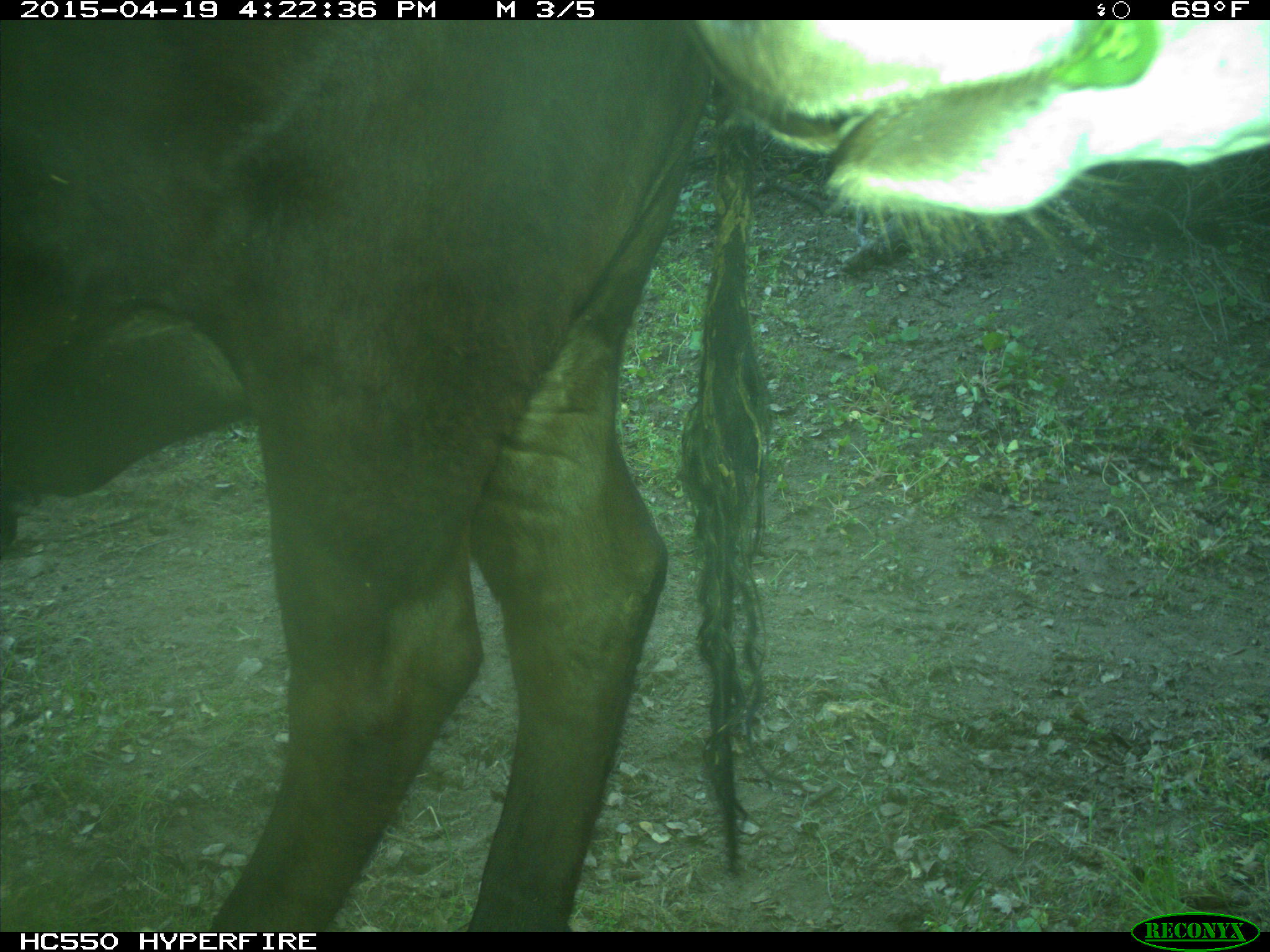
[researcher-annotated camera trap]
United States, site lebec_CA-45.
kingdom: Animalia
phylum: Chordata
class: Mammalia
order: Artiodactyla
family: Bovidae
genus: Bos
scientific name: Bos taurus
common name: domestic cow